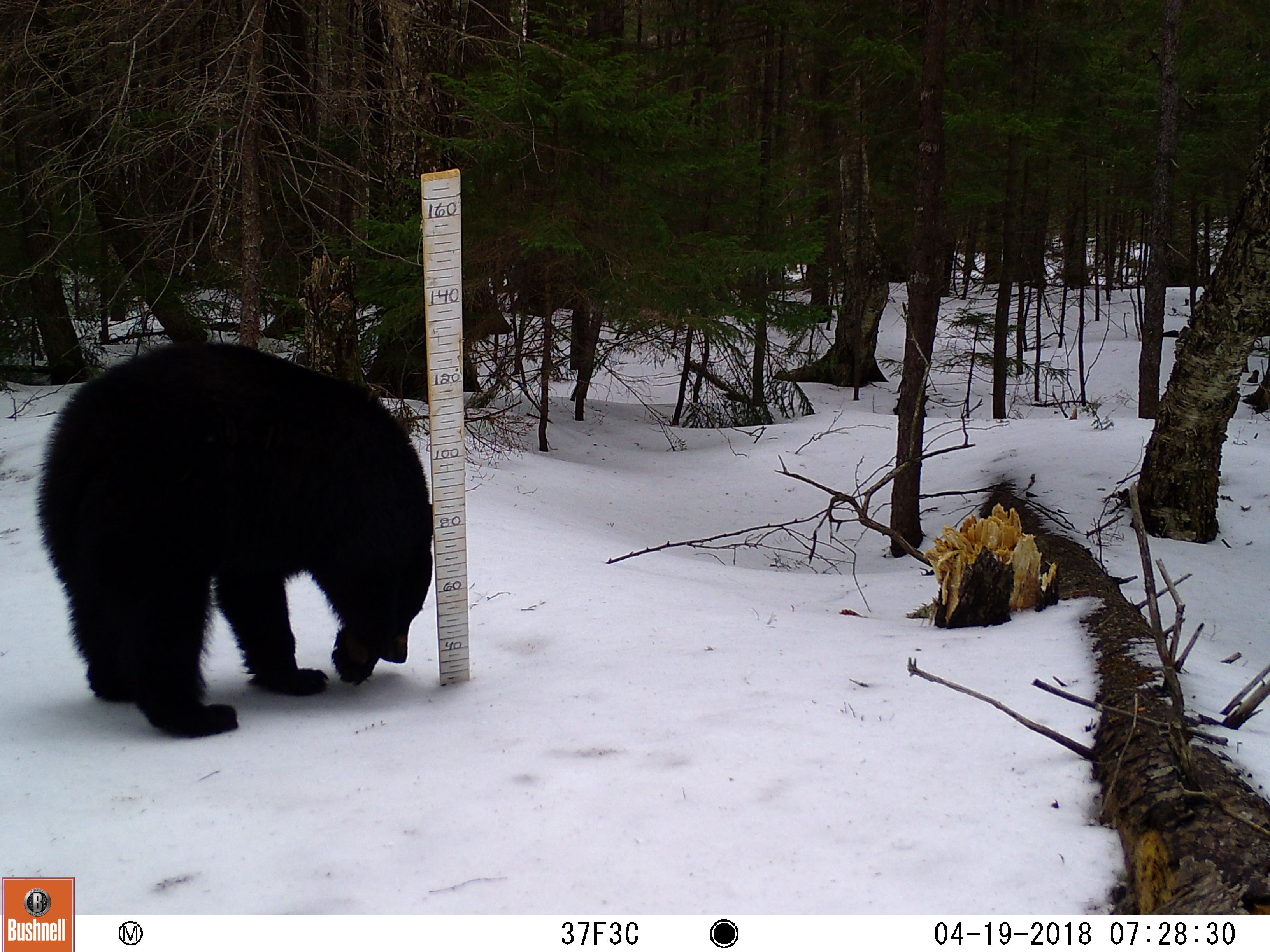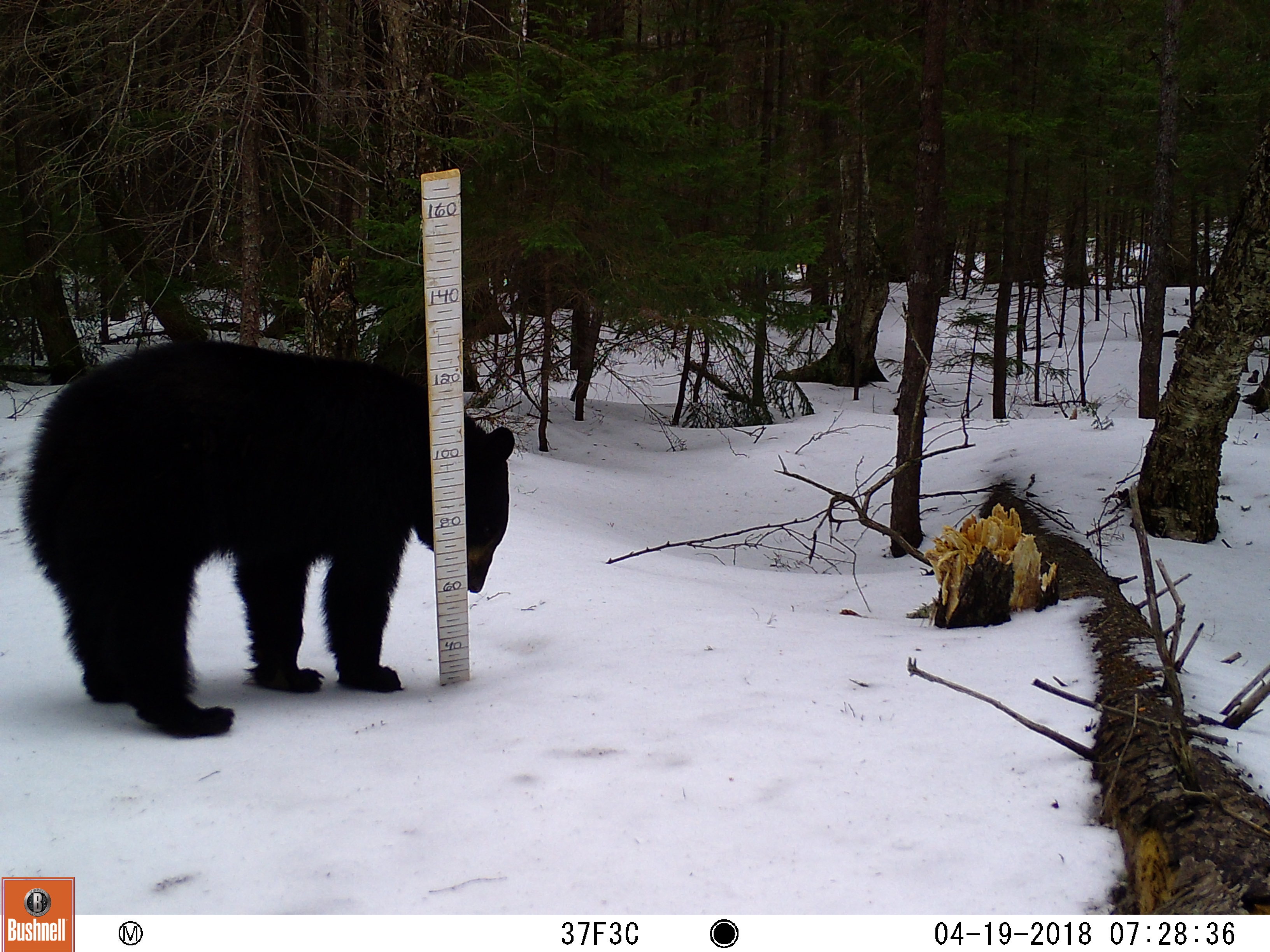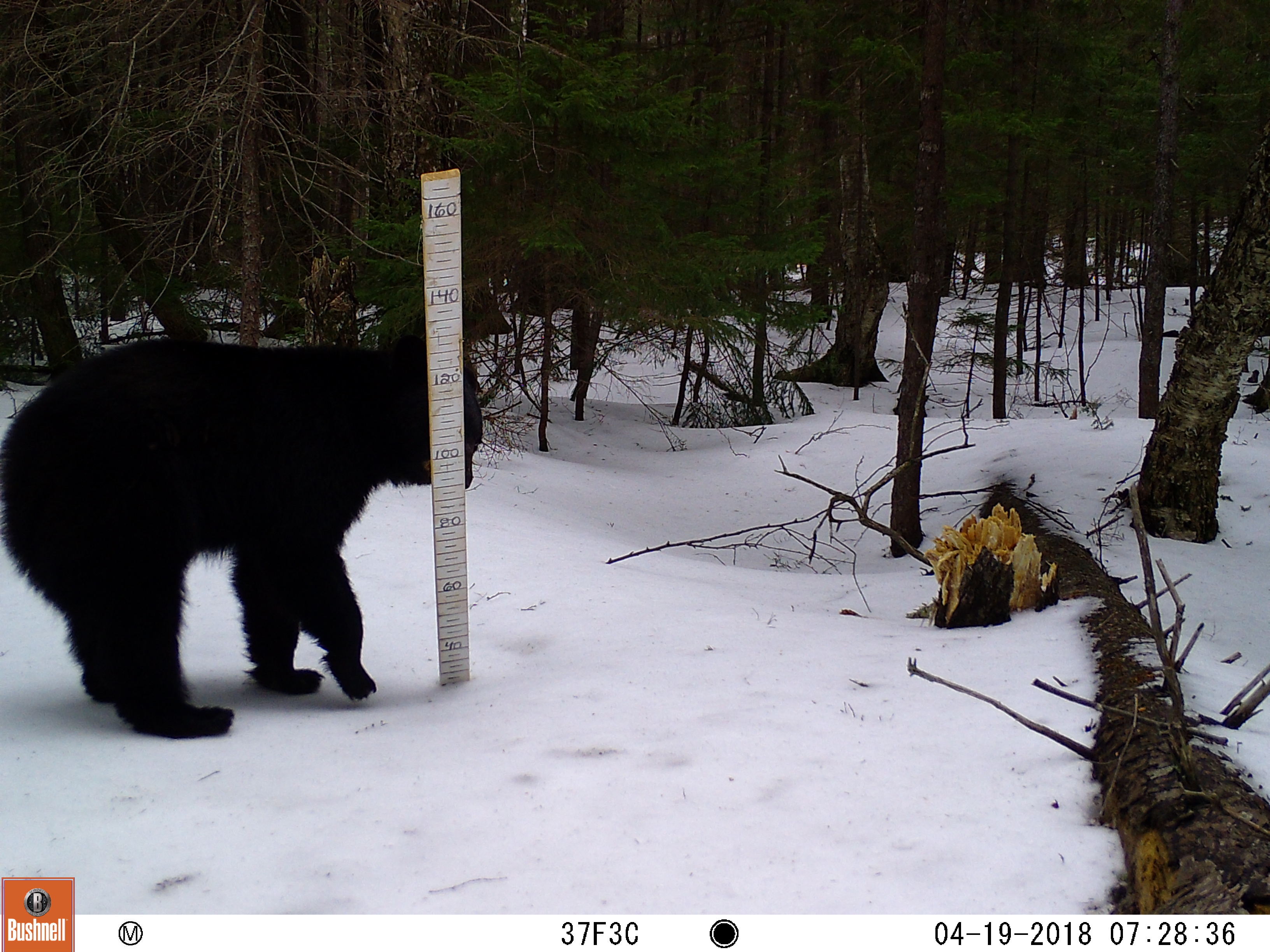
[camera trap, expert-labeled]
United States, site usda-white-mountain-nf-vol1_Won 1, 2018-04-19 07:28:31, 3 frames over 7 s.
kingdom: Animalia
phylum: Chordata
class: Mammalia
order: Carnivora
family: Ursidae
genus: Ursus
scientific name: Ursus americanus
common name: black bear